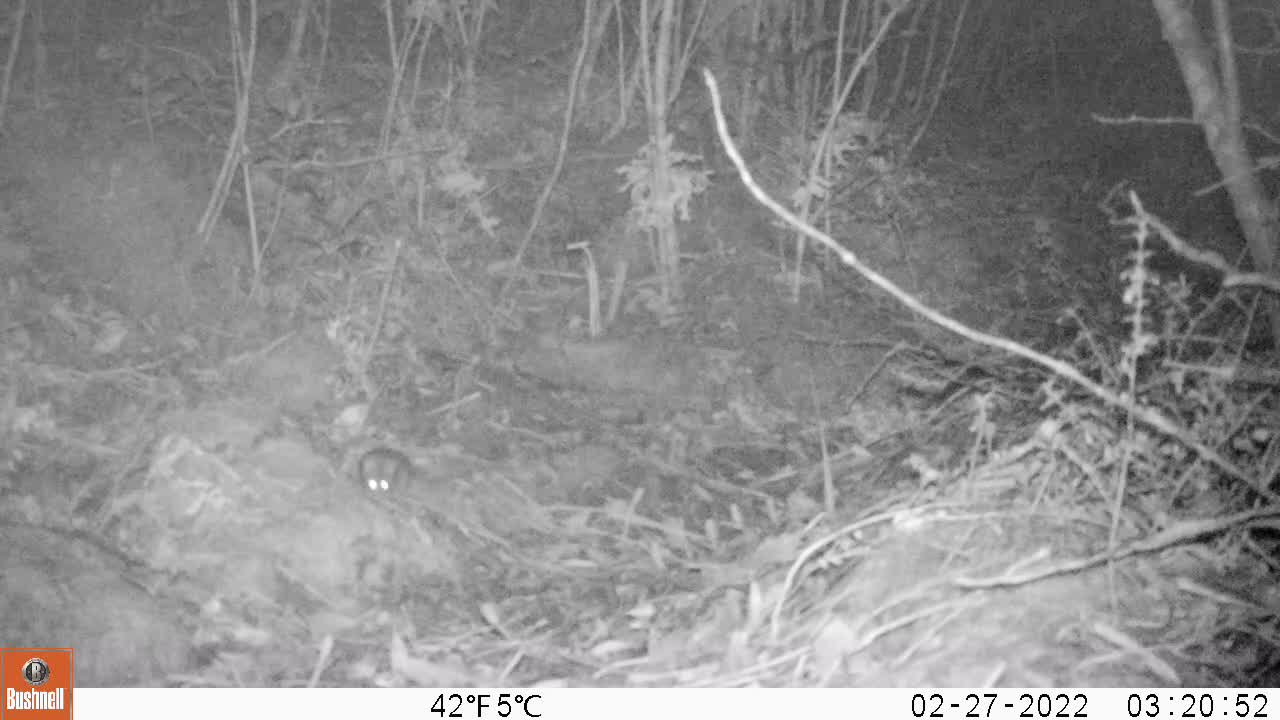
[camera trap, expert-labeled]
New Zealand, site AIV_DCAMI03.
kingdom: Animalia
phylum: Chordata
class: Mammalia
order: Rodentia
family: Muridae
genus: Mus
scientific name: Mus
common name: mouse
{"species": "mouse (Mus)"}